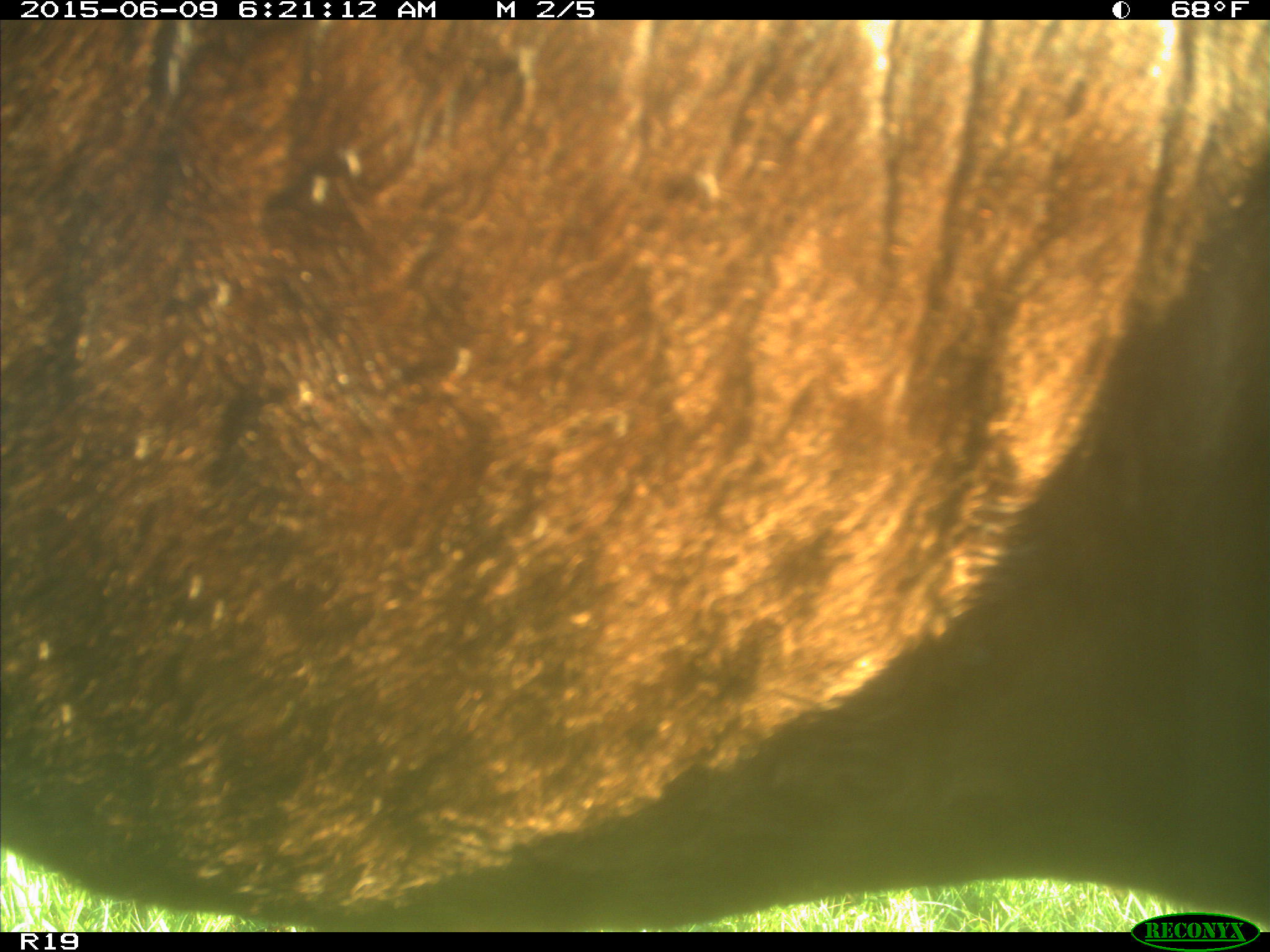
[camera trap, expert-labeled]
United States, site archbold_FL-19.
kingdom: Animalia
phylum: Chordata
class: Mammalia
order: Artiodactyla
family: Bovidae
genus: Bos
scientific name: Bos taurus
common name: domestic cow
Bos taurus (domestic cow).